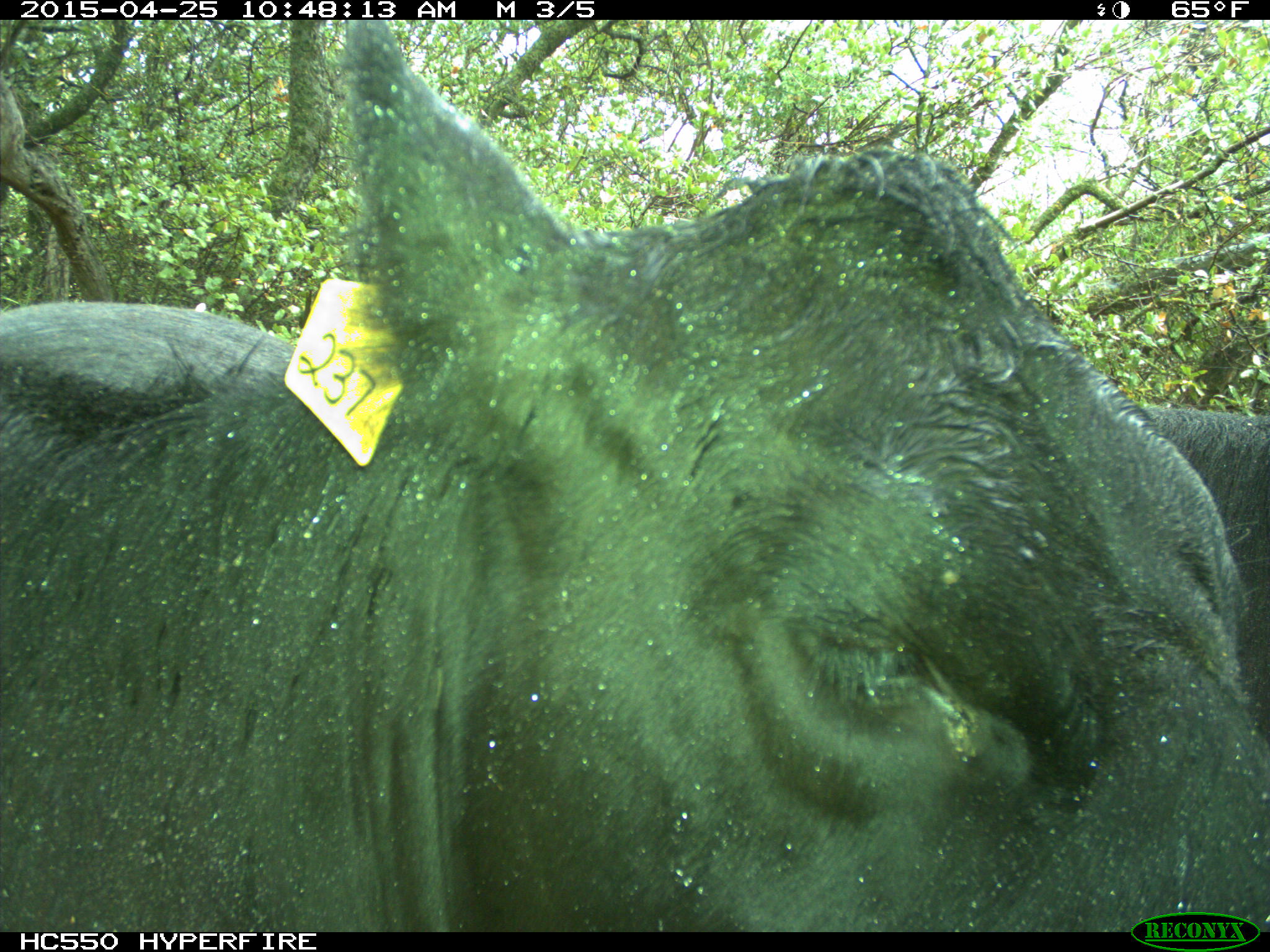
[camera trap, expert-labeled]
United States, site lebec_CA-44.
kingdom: Animalia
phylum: Chordata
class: Mammalia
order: Artiodactyla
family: Suidae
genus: Sus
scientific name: Sus scrofa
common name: wild boar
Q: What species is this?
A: Sus scrofa (wild boar).